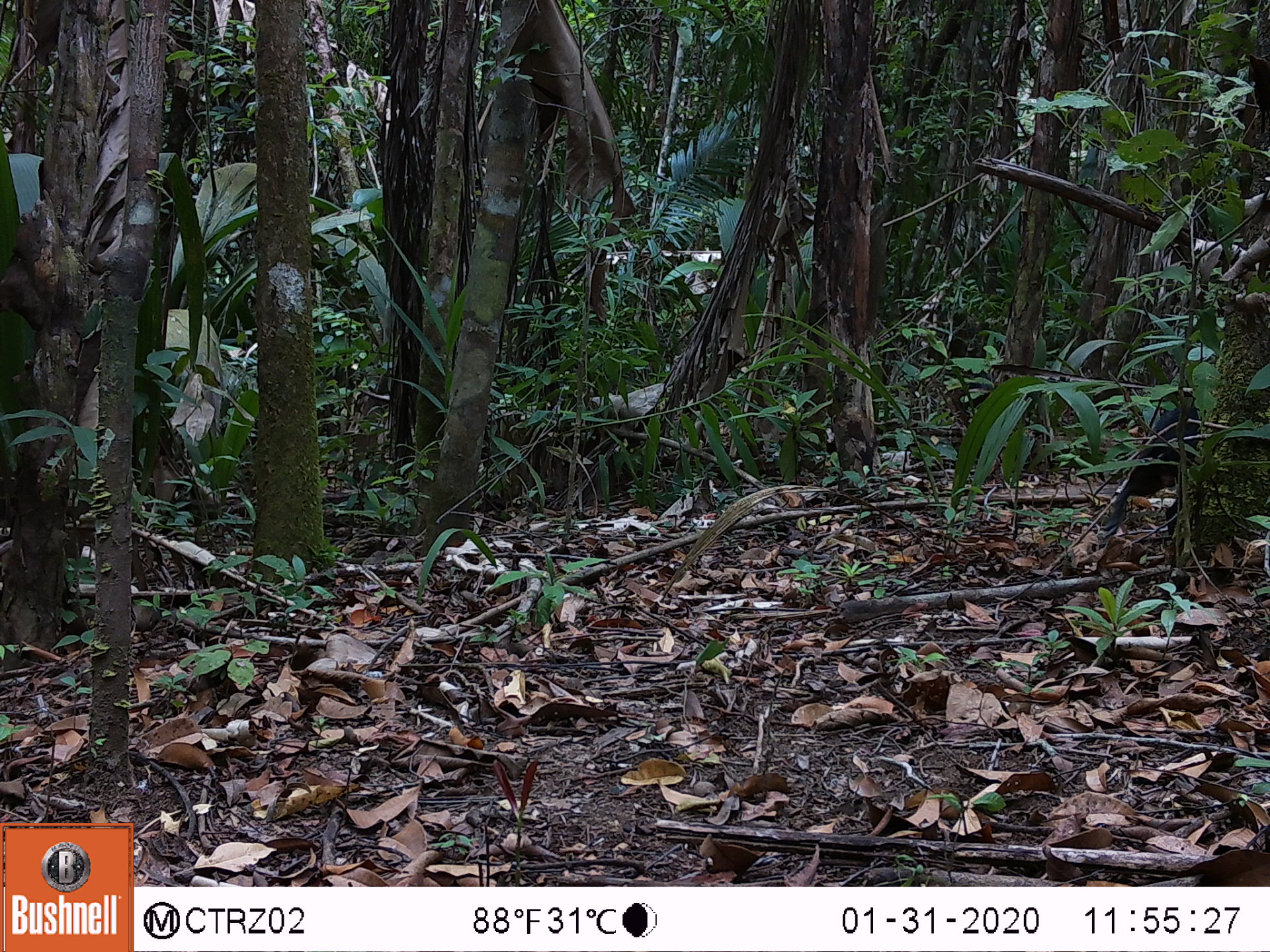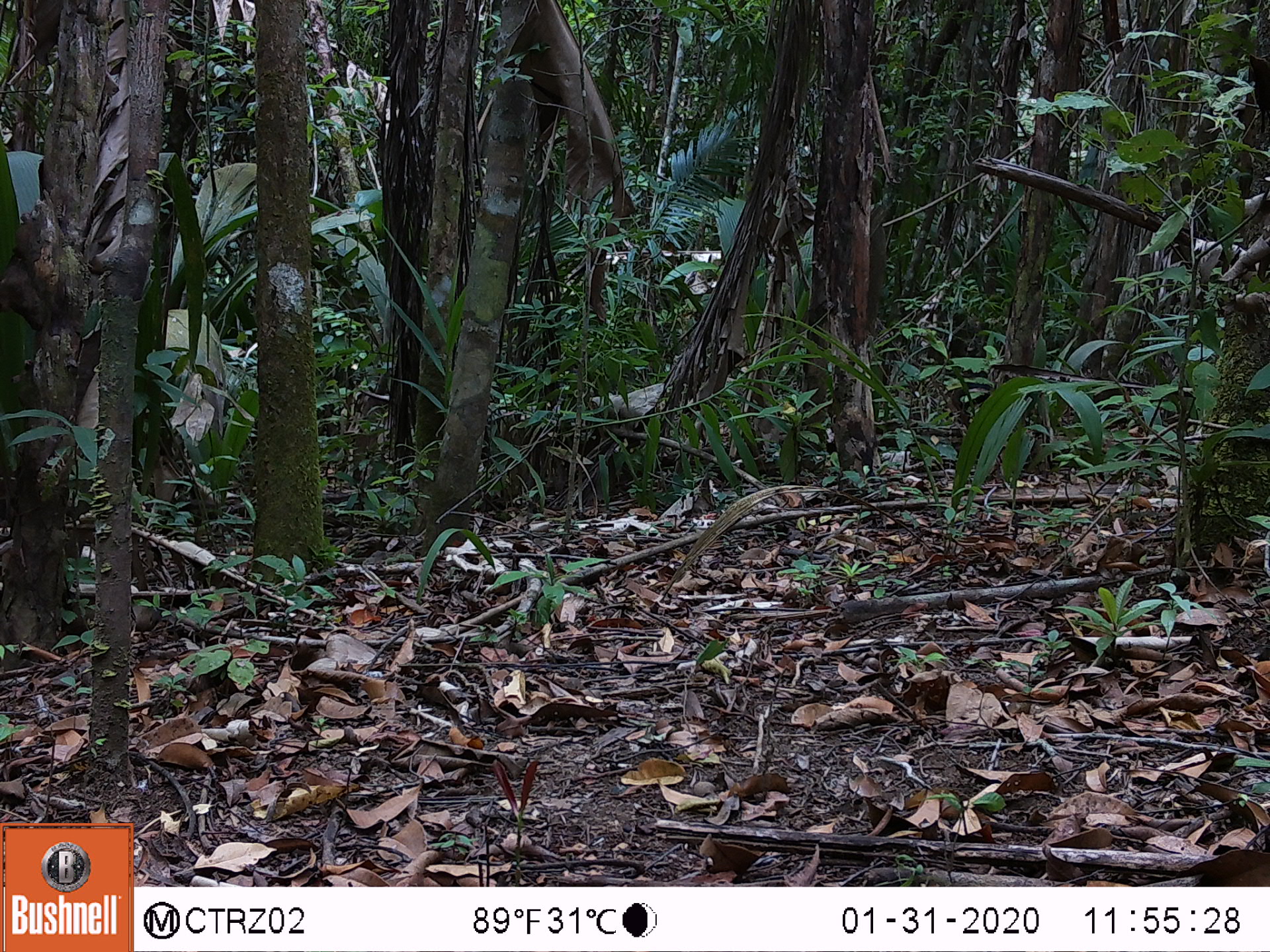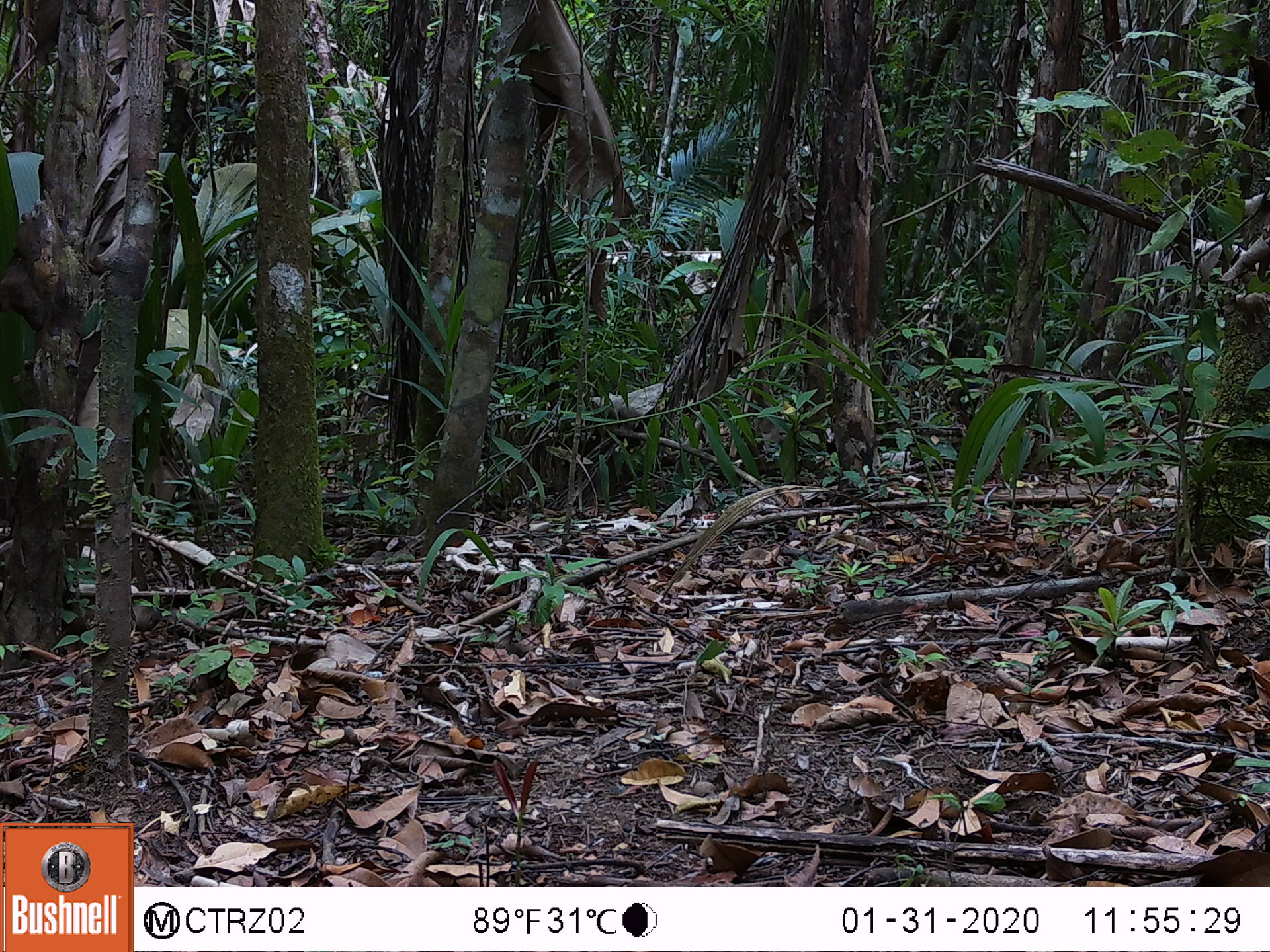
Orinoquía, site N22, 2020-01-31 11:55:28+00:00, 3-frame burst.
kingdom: Animalia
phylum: Chordata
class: Mammalia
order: Rodentia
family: Dasyproctidae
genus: Dasyprocta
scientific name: Dasyprocta fuliginosa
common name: black agouti